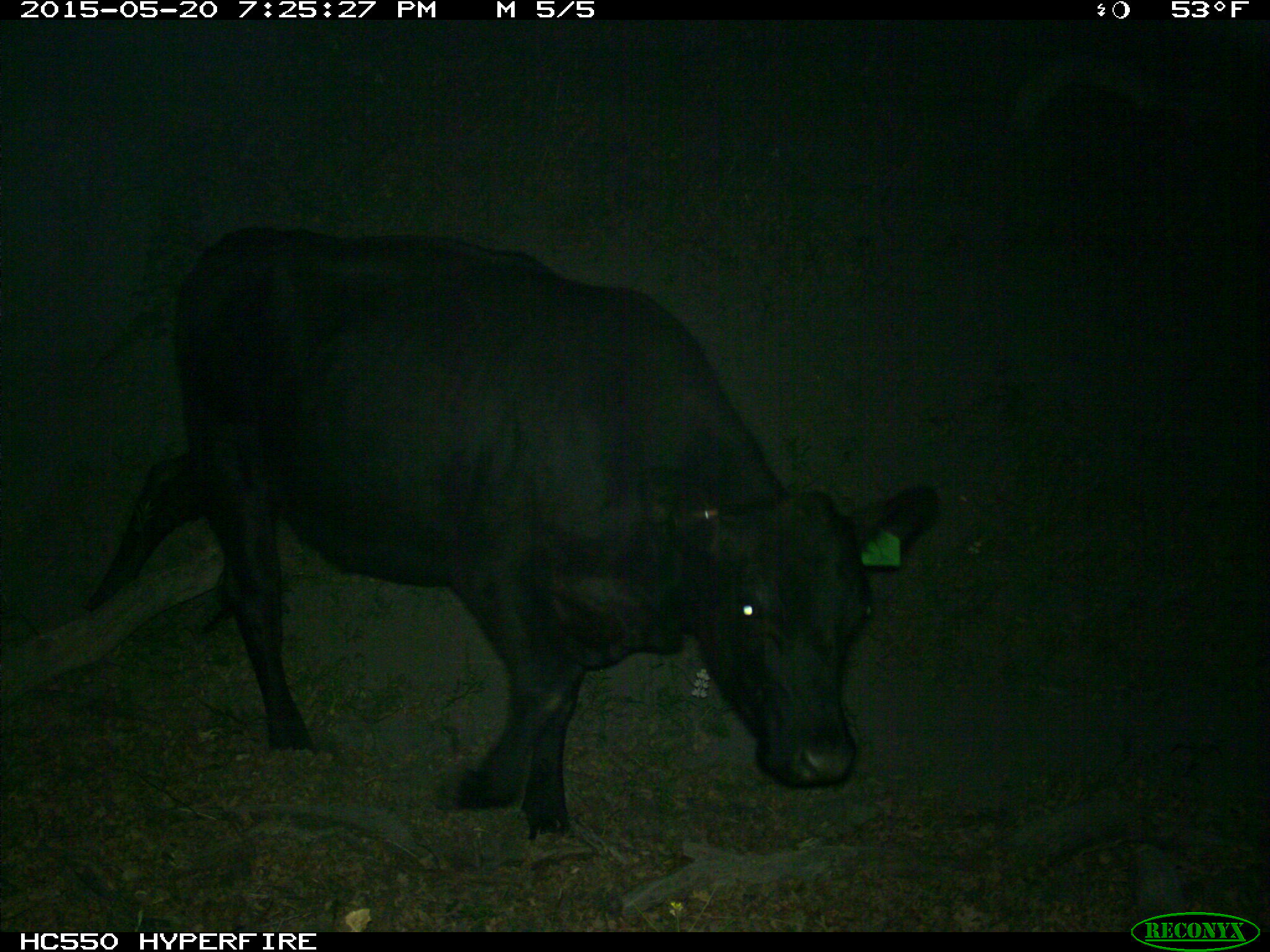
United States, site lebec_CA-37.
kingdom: Animalia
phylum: Chordata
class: Mammalia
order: Artiodactyla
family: Bovidae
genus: Bos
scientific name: Bos taurus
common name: domestic cow